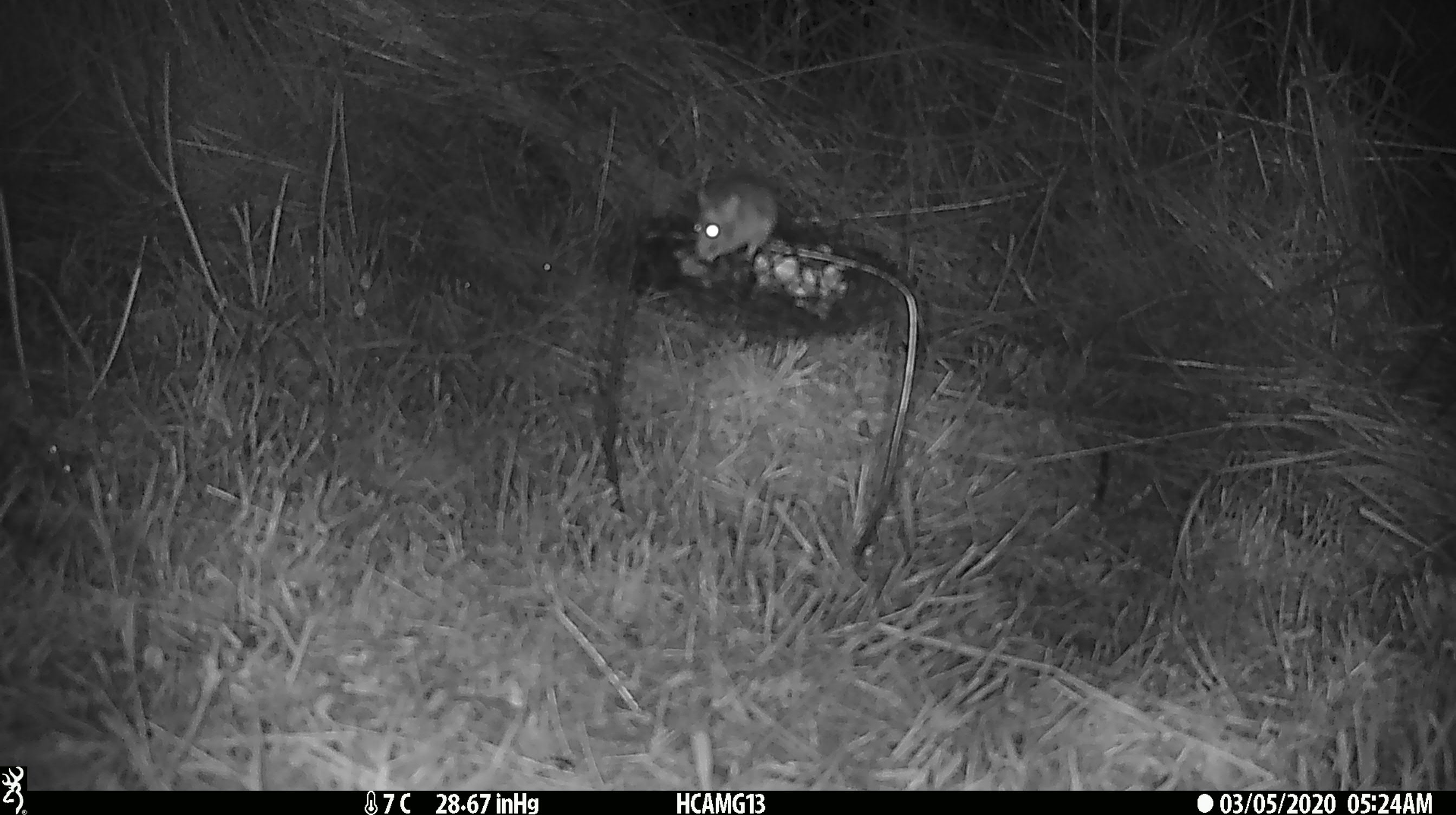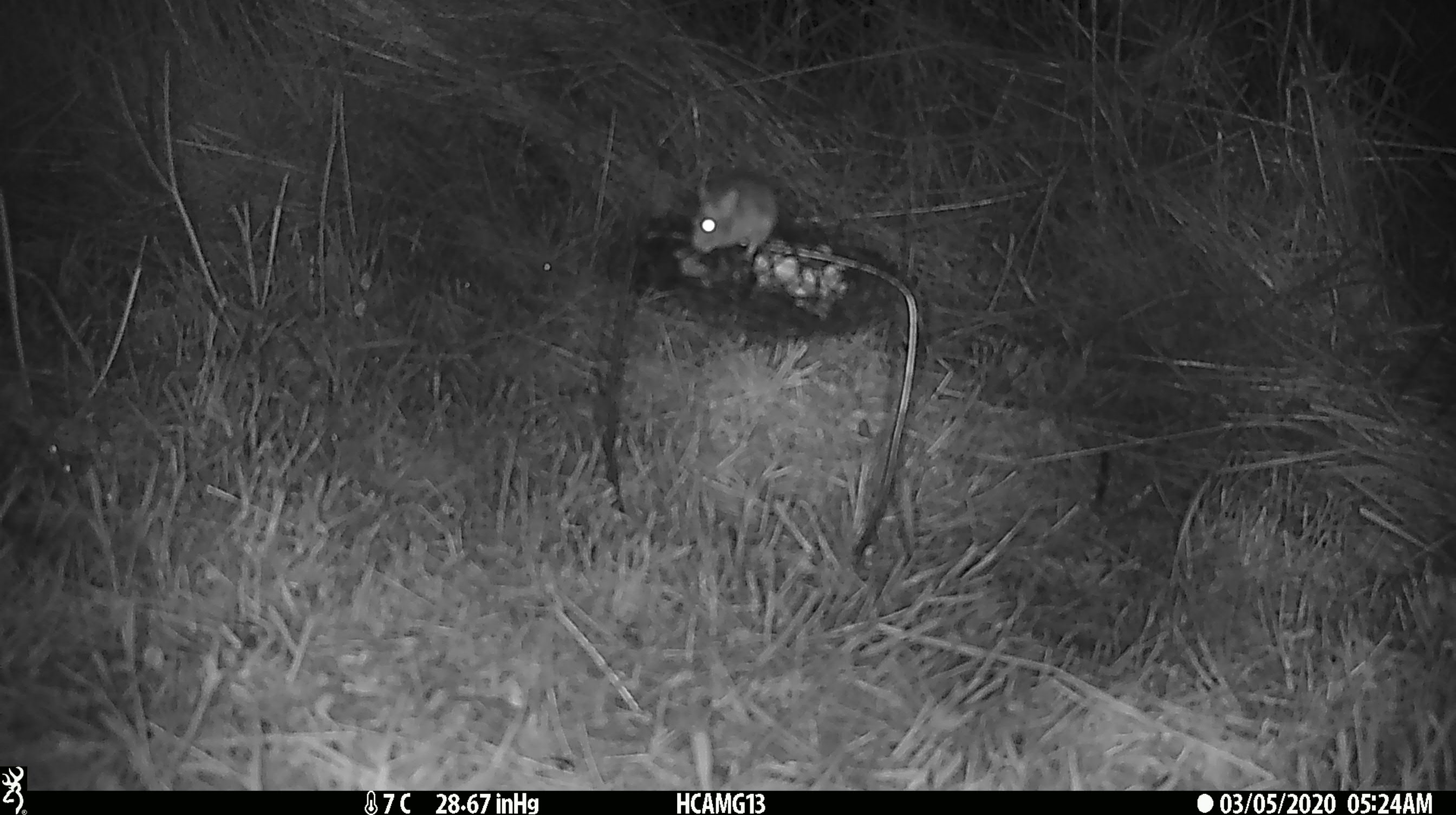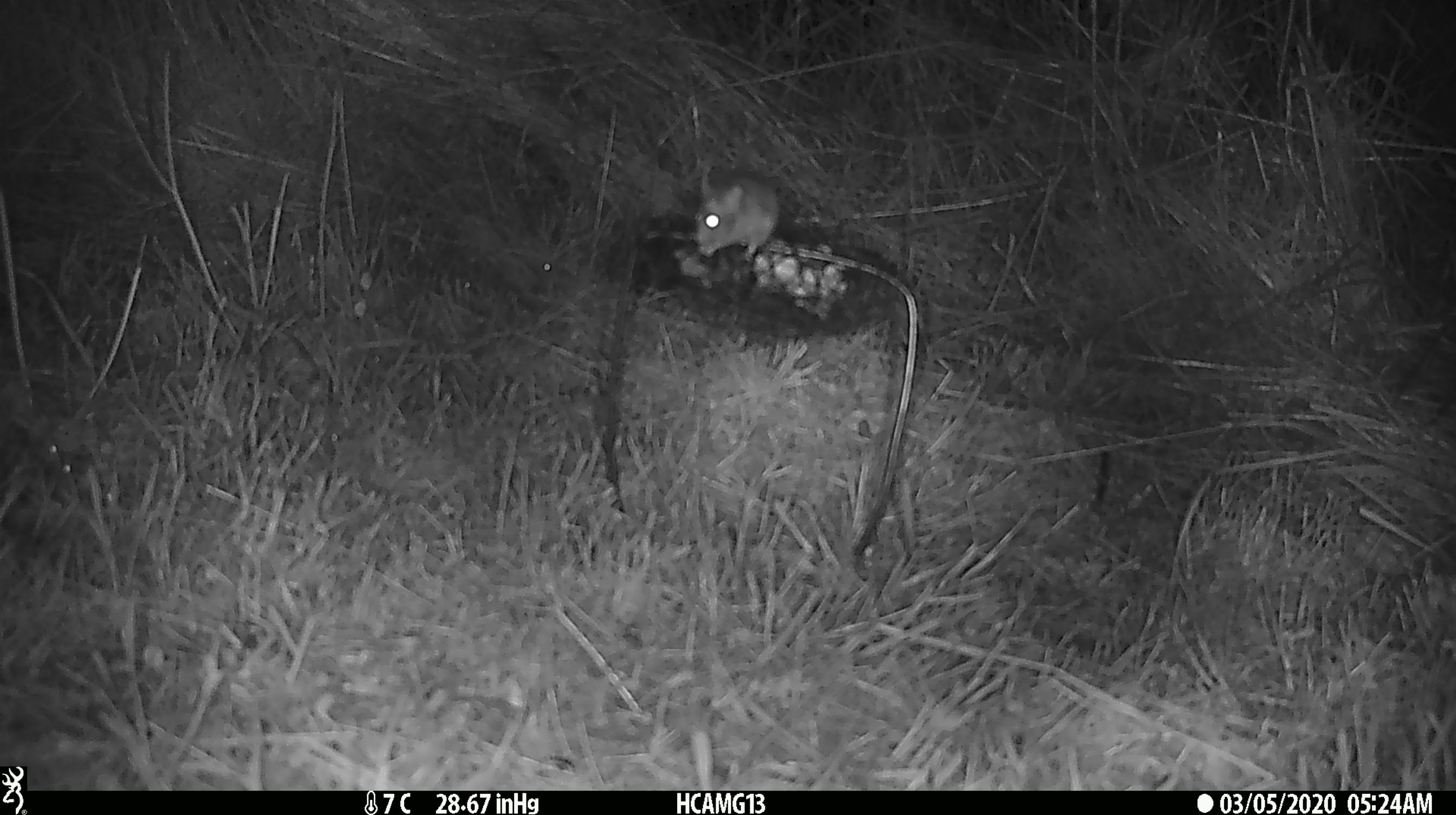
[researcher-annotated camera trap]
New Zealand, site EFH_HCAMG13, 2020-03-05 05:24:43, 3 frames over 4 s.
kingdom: Animalia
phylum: Chordata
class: Mammalia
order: Rodentia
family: Muridae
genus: Mus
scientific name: Mus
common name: mouse